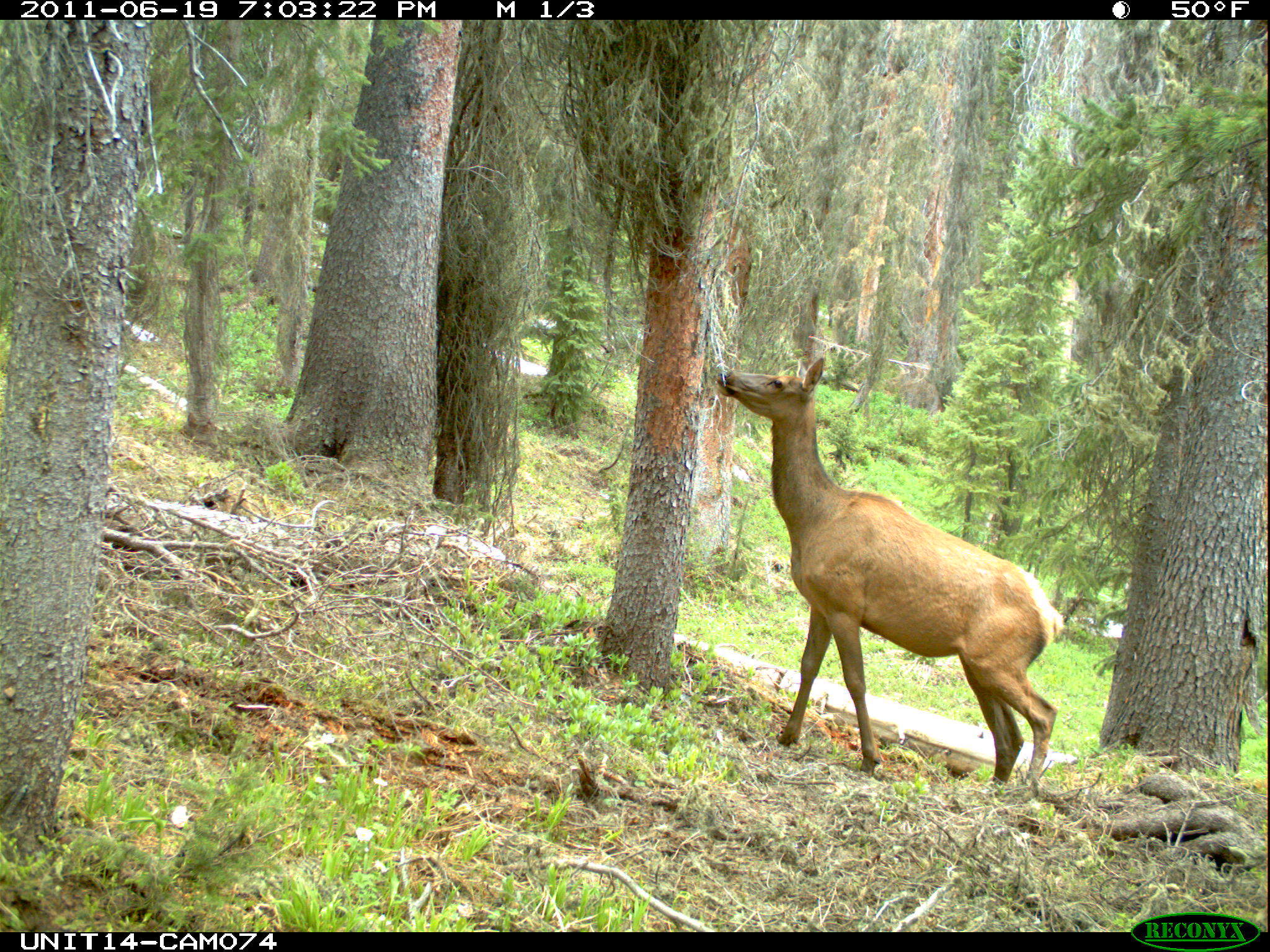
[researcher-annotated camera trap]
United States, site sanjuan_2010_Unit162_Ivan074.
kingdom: Animalia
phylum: Chordata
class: Mammalia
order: Artiodactyla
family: Cervidae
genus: Cervus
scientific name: Cervus elaphus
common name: red deer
Cervus elaphus (red deer).